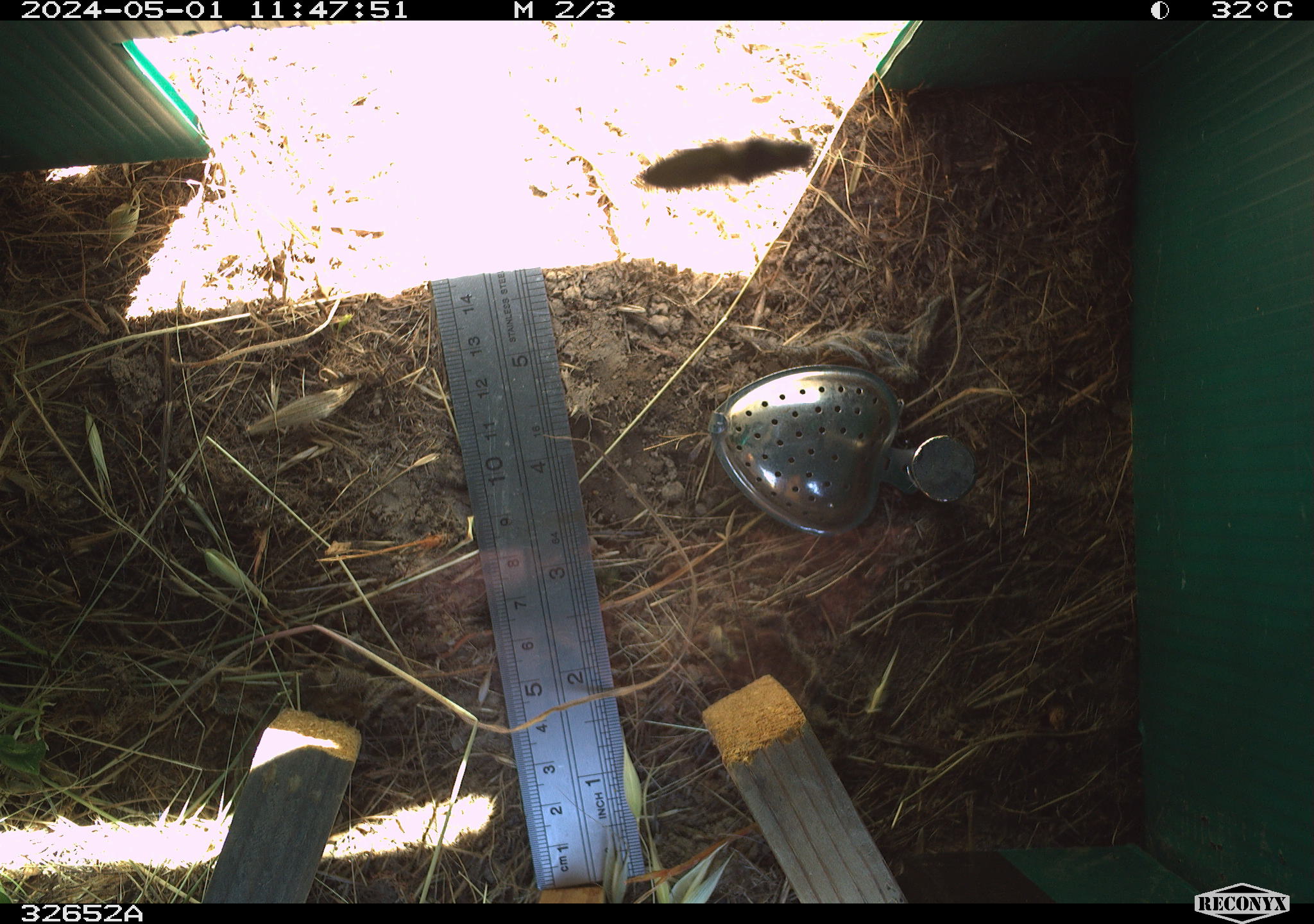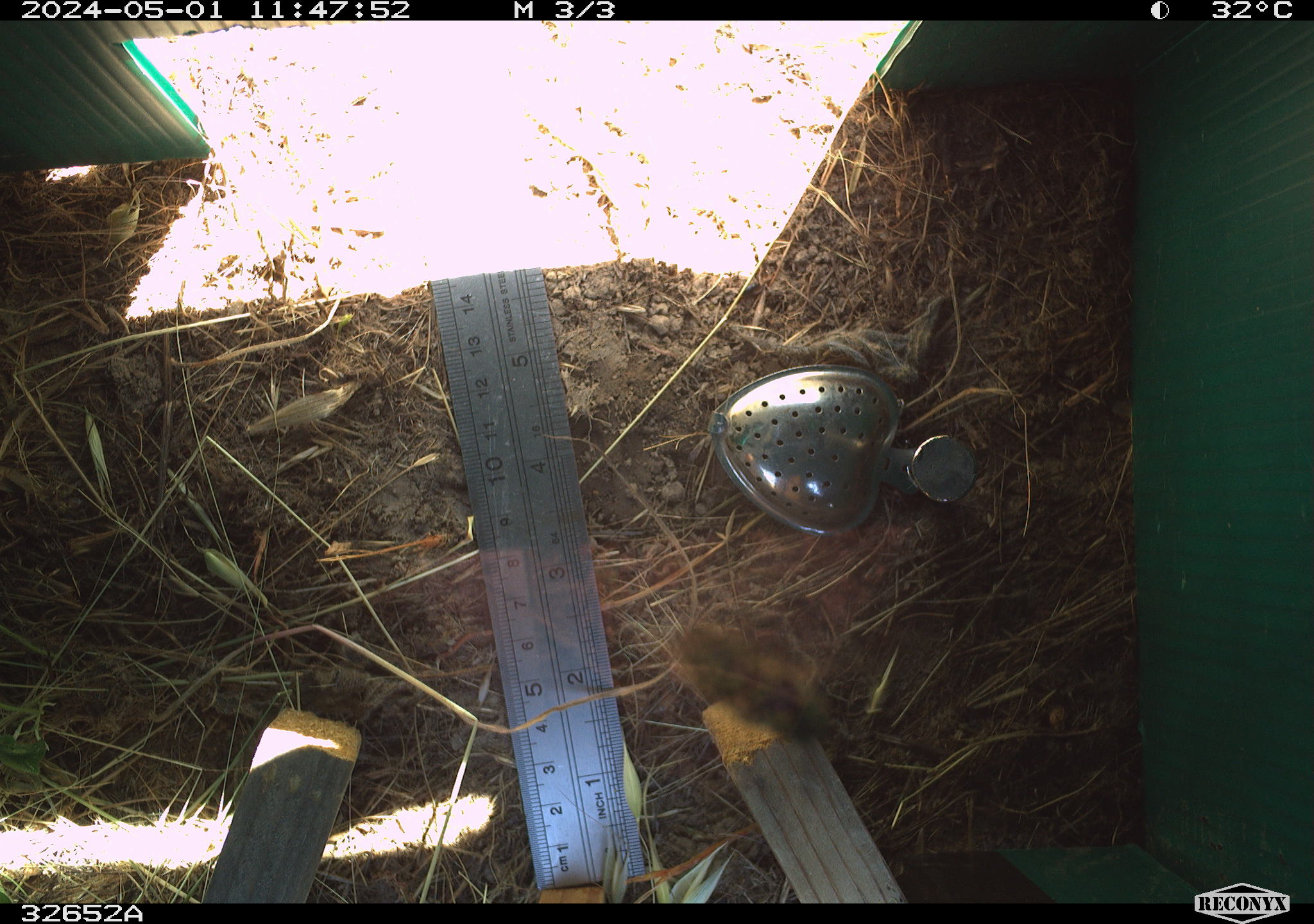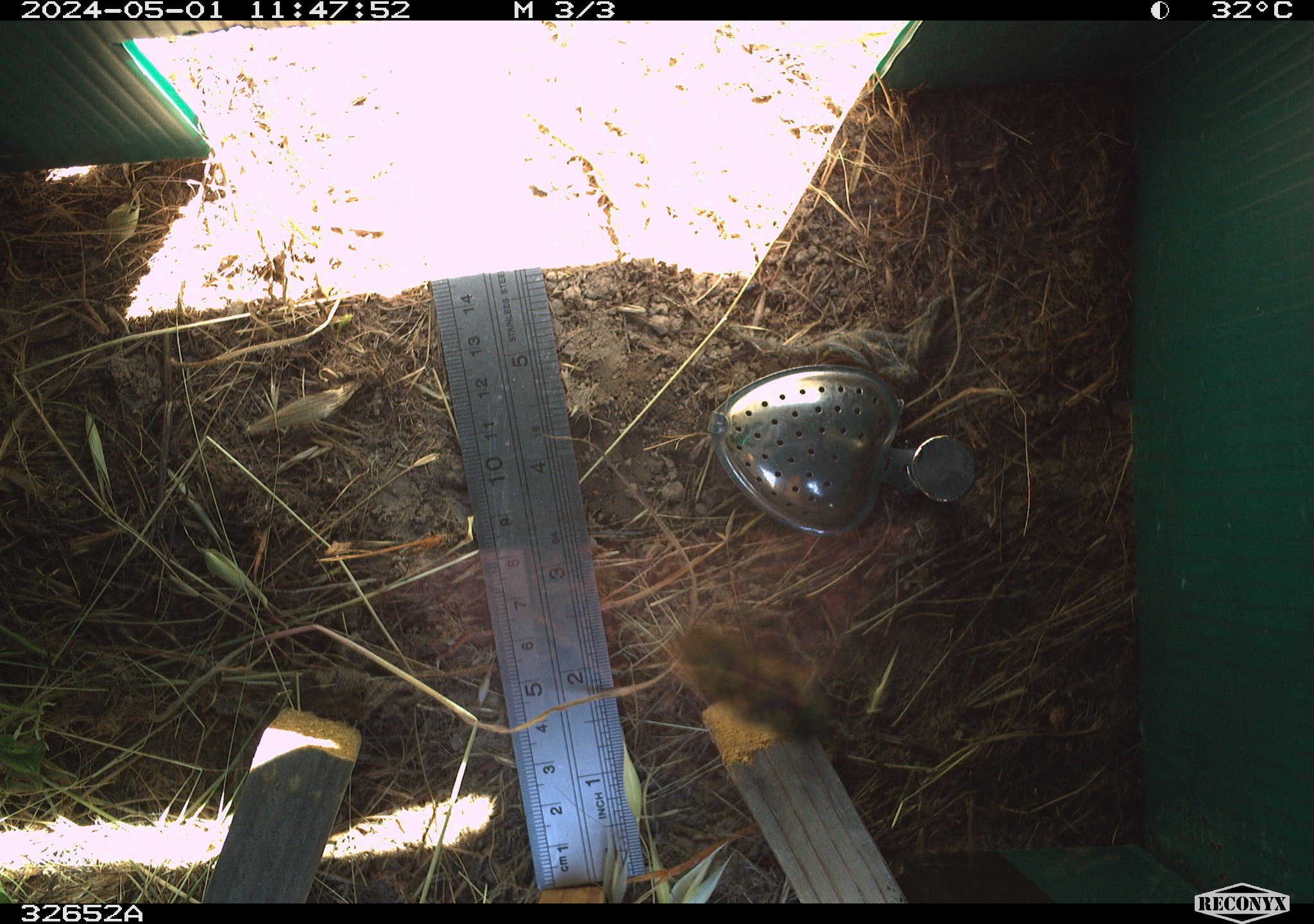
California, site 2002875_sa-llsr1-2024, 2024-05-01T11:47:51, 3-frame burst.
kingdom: Animalia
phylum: Arthropoda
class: Insecta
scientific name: Insecta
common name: insect